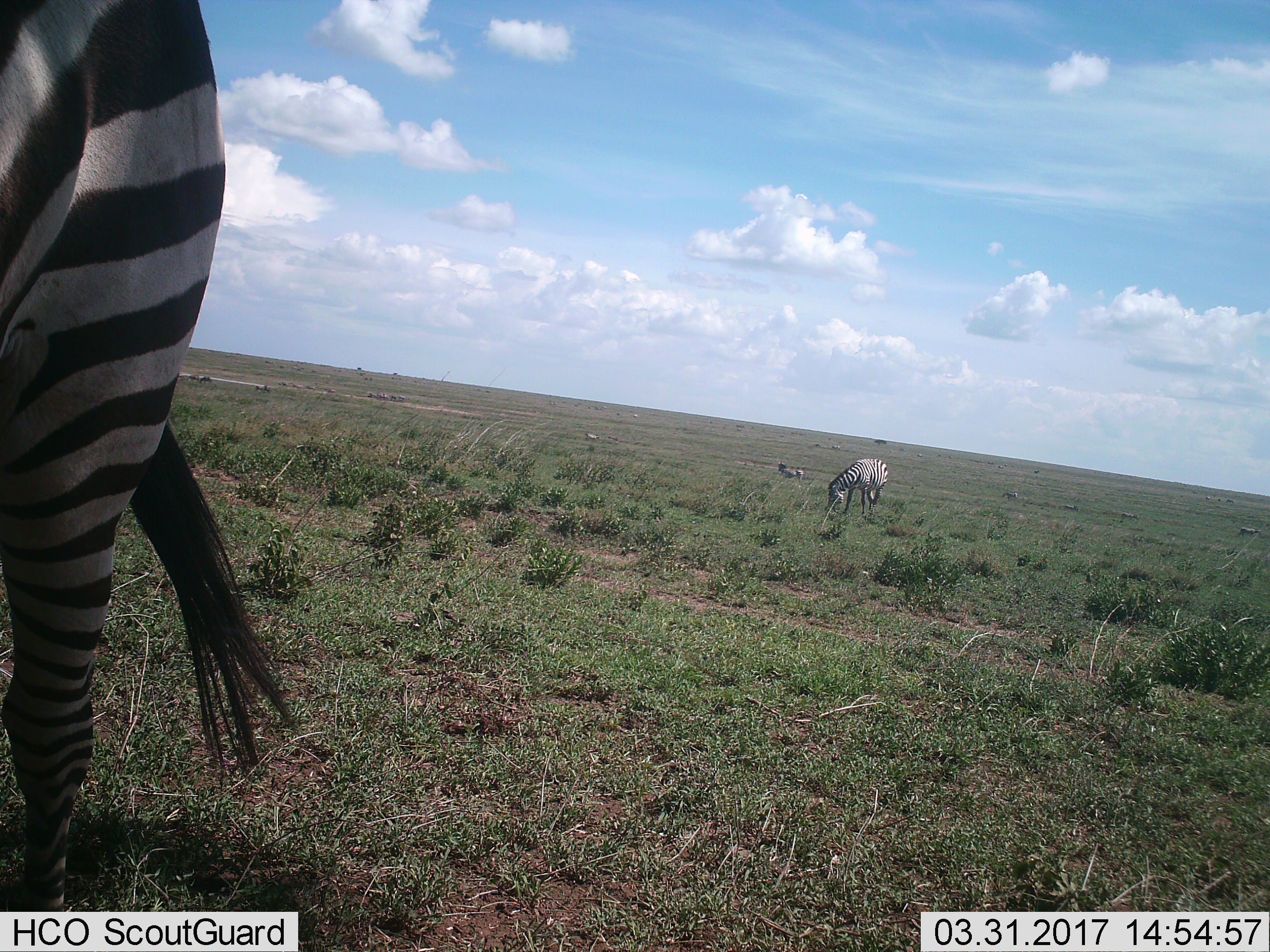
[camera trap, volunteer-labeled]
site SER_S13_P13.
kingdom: Animalia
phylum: Chordata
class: Mammalia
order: Perissodactyla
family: Equidae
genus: Equus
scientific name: Equus quagga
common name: plains zebra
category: zebraplains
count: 3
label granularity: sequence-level